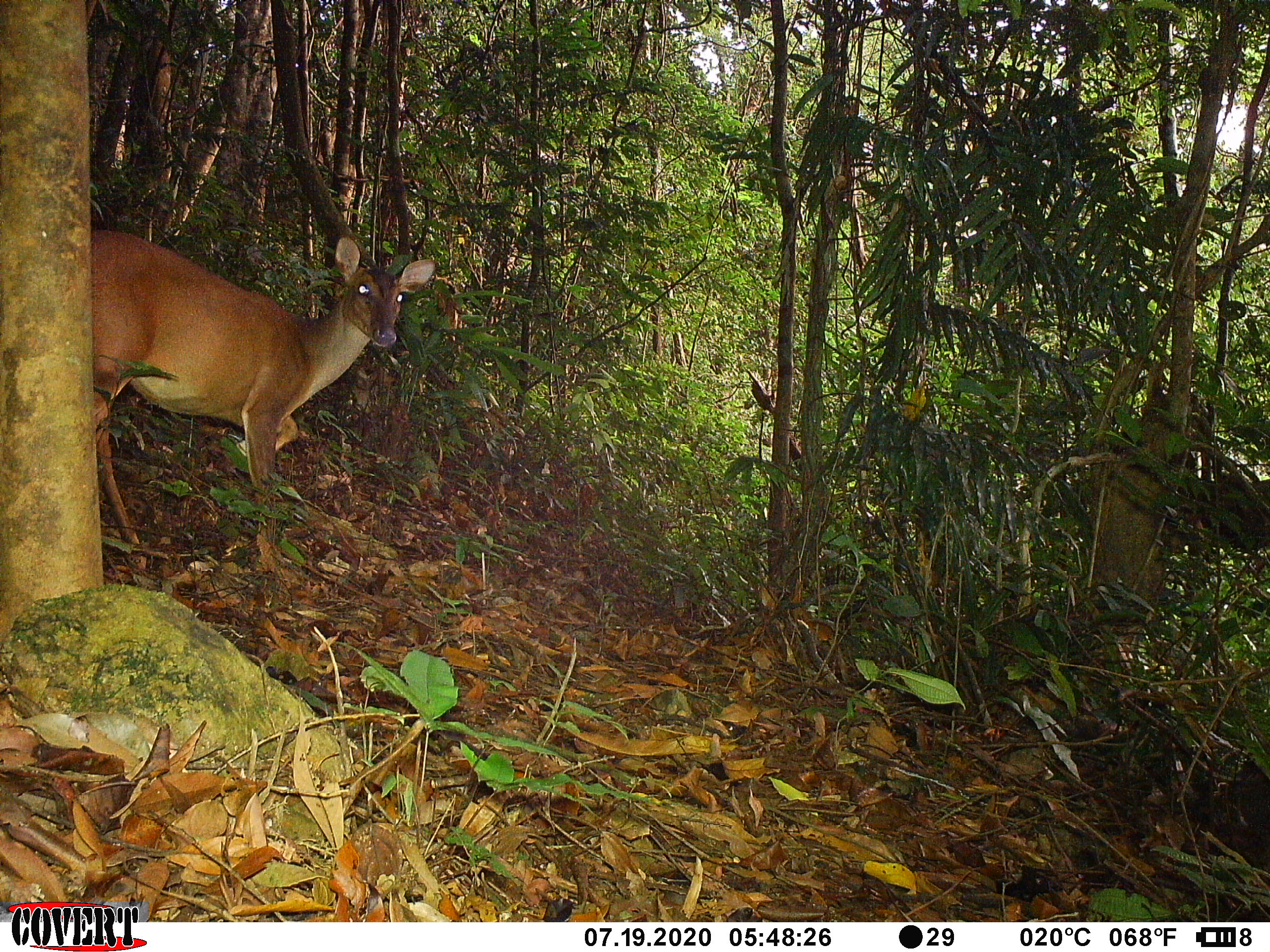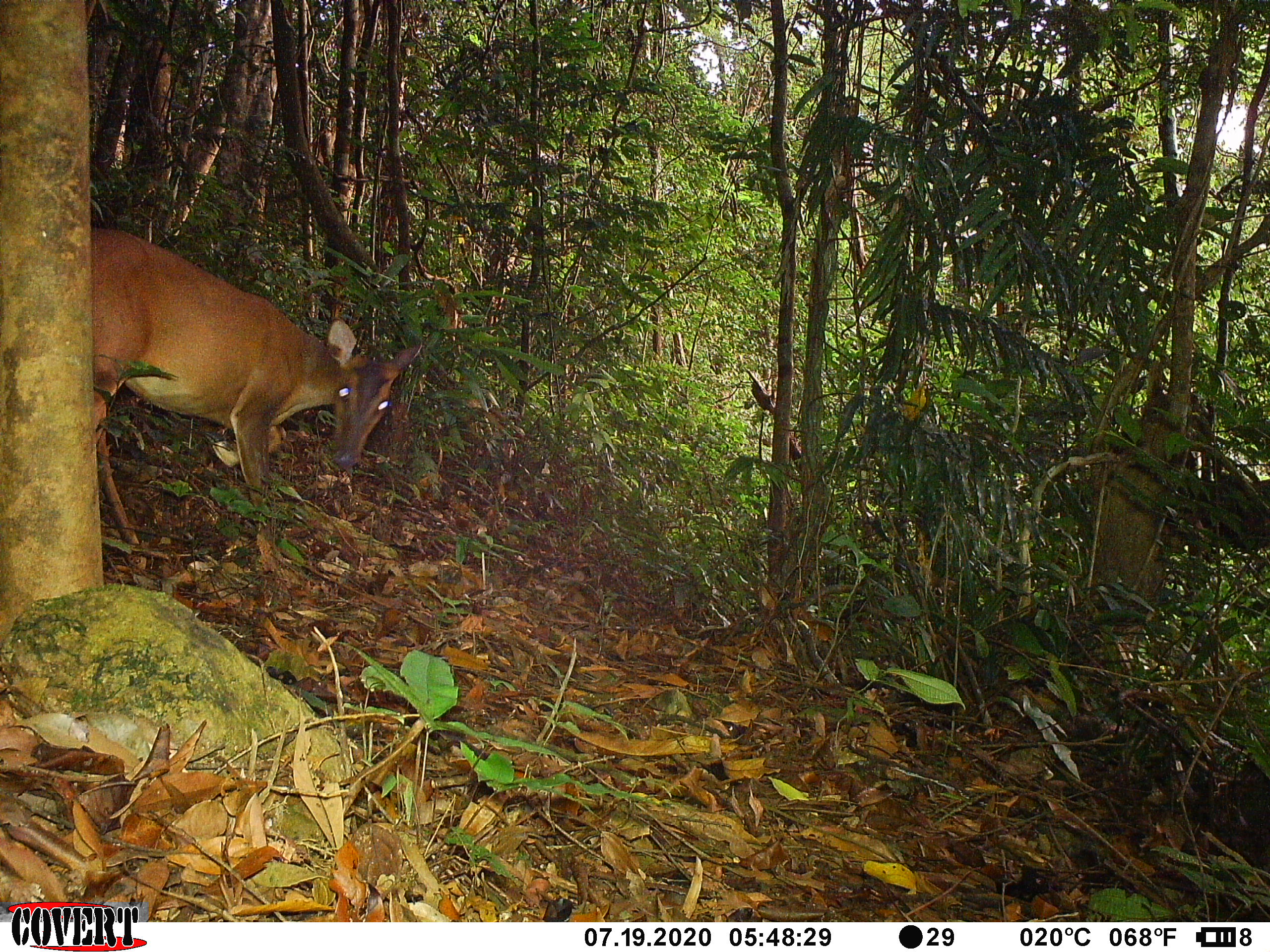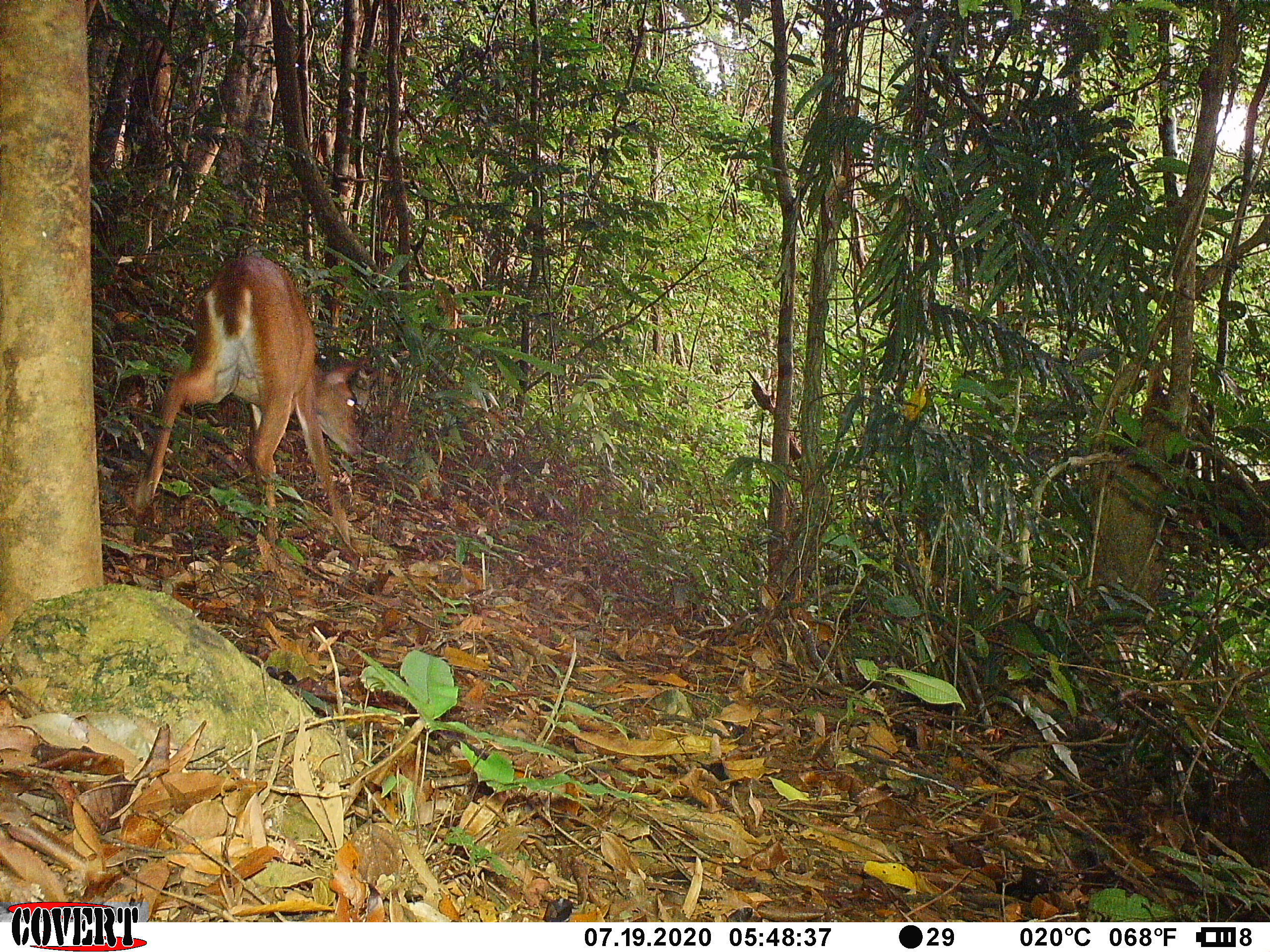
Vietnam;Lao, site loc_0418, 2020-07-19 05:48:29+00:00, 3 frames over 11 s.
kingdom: Animalia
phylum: Chordata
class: Mammalia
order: Artiodactyla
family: Cervidae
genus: Muntiacus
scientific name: Muntiacus vuquangensis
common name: large-antlered muntjac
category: large antlered muntjac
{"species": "large antlered muntjac (large-antlered muntjac) (Muntiacus vuquangensis)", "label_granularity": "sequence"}